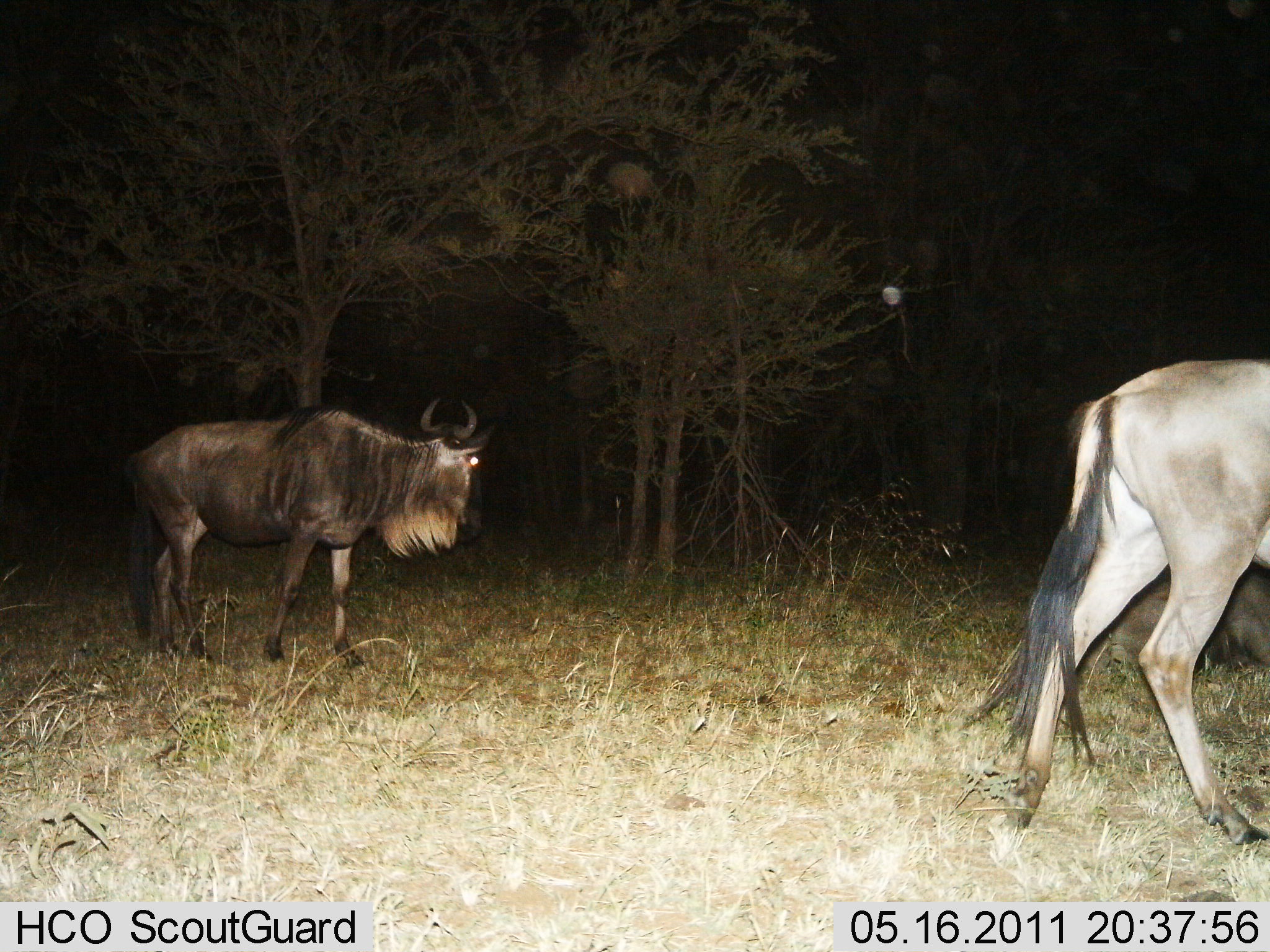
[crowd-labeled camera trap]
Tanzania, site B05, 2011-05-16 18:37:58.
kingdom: Animalia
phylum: Chordata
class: Mammalia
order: Artiodactyla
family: Bovidae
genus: Connochaetes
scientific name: Connochaetes taurinus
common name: blue wildebeest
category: wildebeest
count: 2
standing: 27%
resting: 18%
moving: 91%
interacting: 0%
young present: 0%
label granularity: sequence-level